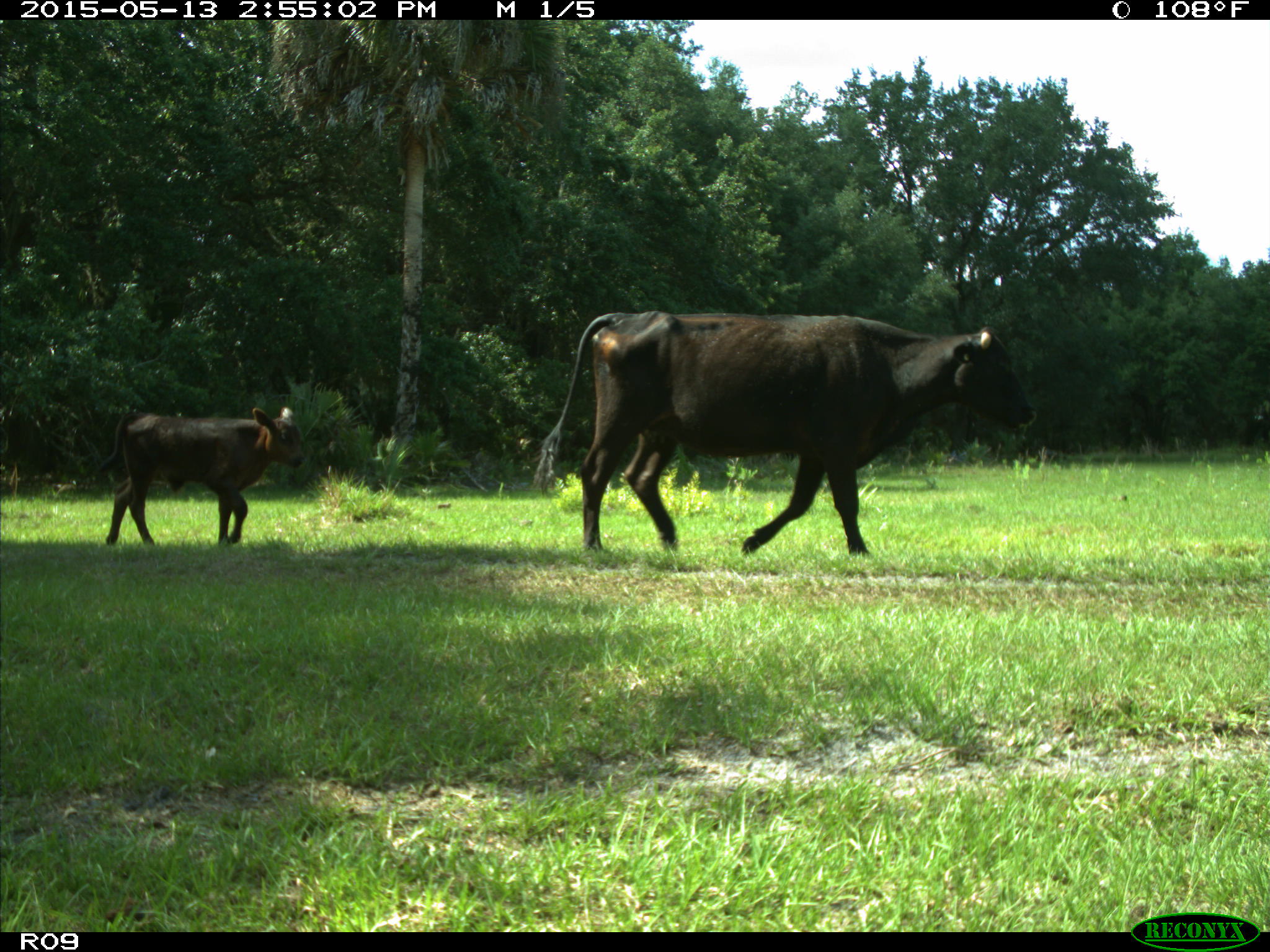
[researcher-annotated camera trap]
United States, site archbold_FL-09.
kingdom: Animalia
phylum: Chordata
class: Mammalia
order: Artiodactyla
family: Bovidae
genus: Bos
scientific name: Bos taurus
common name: domestic cow